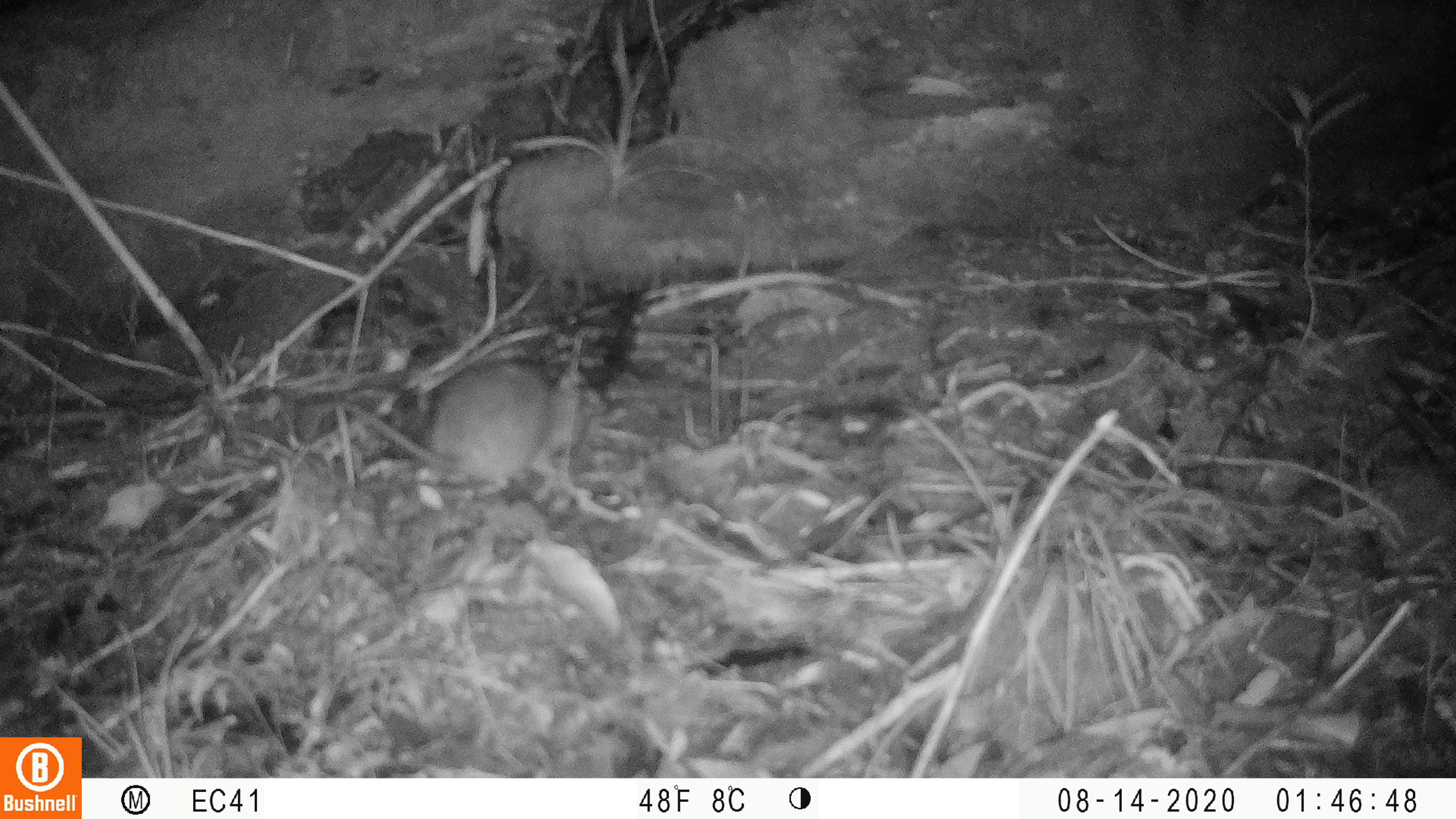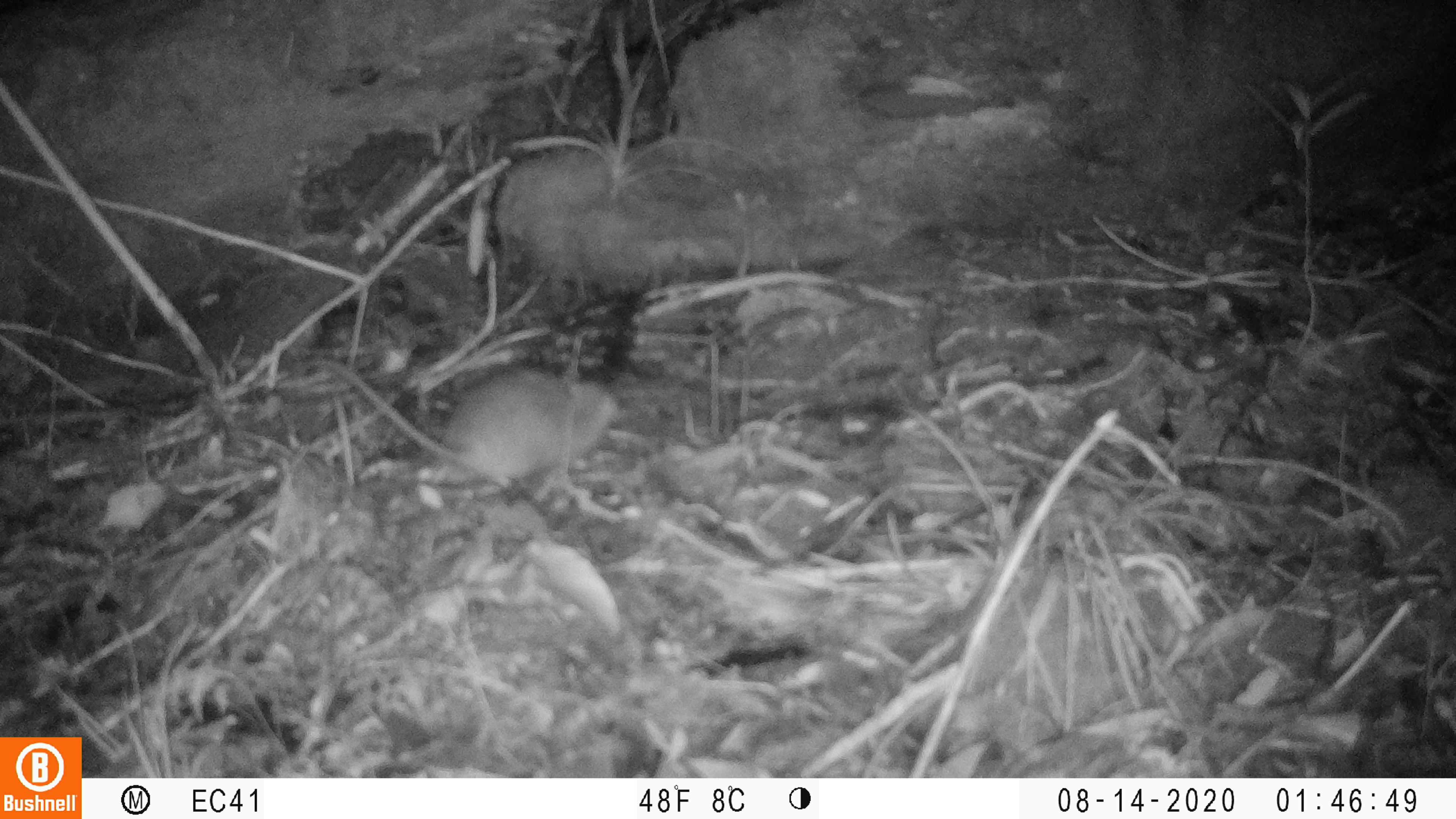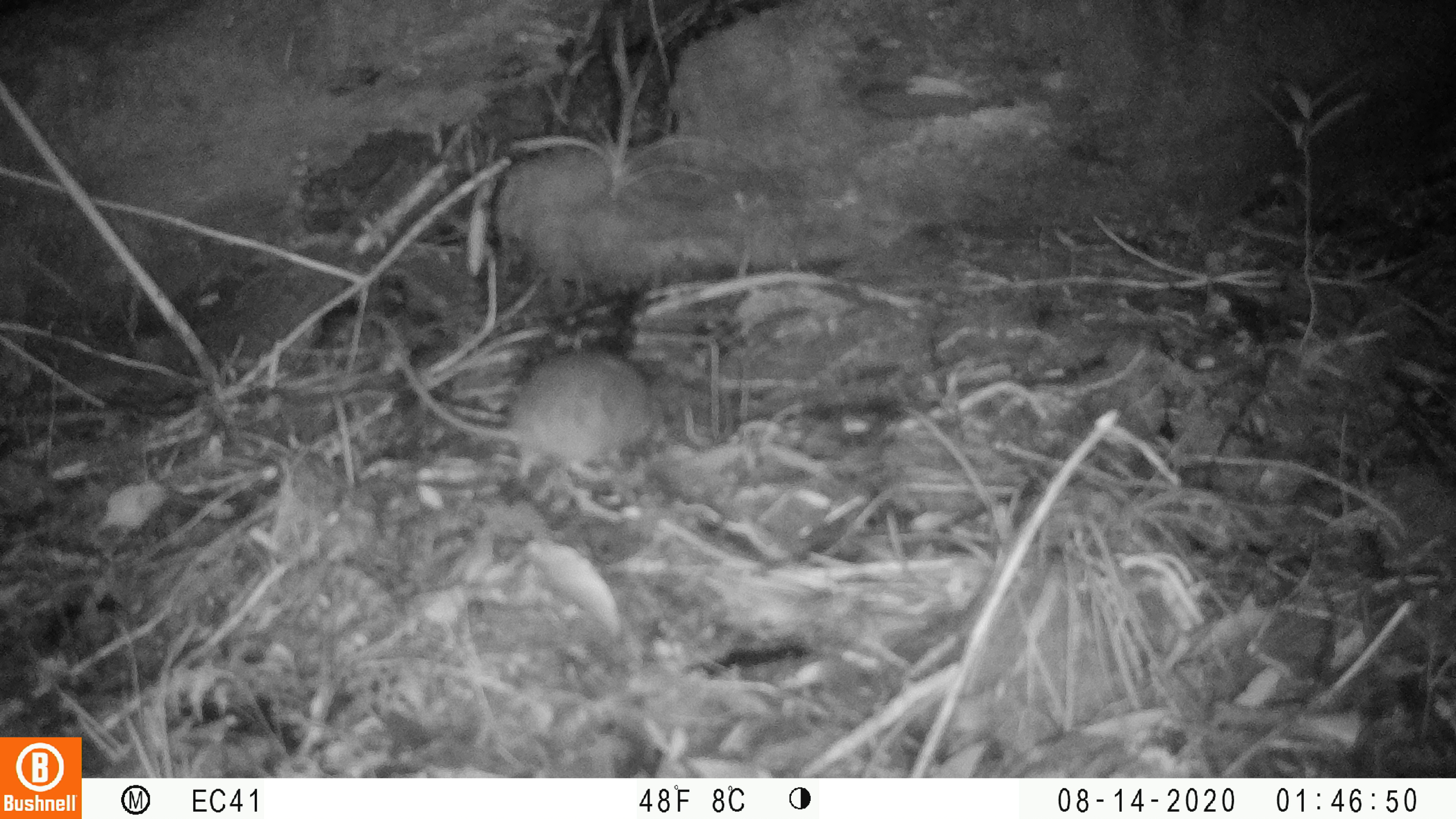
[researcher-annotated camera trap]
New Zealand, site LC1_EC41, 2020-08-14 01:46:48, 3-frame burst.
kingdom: Animalia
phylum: Chordata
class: Mammalia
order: Rodentia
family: Muridae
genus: Rattus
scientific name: Rattus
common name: rat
Rat (Rattus).